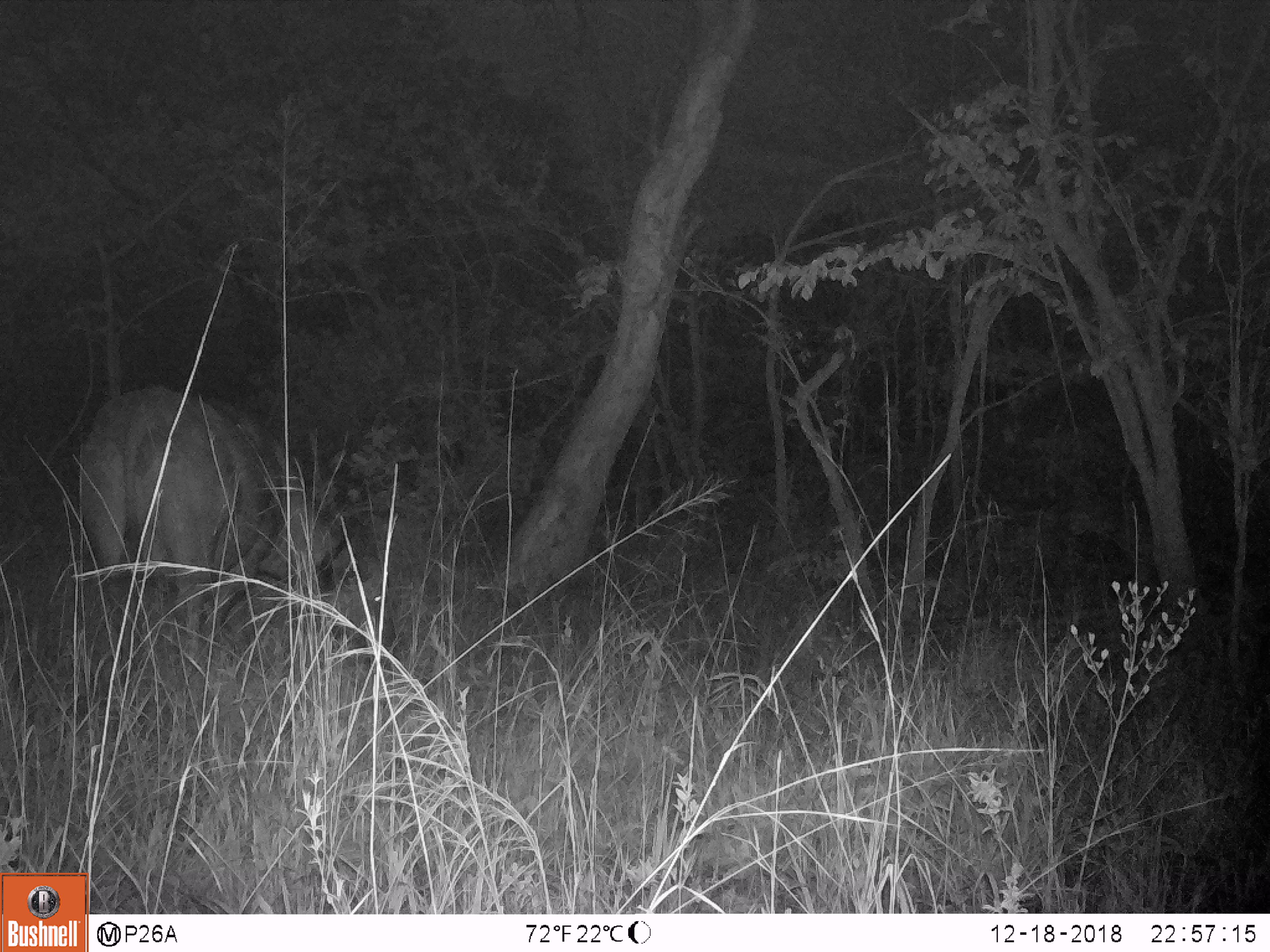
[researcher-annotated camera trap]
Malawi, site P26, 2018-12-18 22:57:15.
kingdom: Animalia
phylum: Chordata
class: Mammalia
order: Artiodactyla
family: Bovidae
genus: Syncerus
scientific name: Syncerus caffer caffer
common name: cape buffalo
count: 1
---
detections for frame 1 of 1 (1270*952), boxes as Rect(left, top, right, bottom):
cape buffalo: Rect(42, 375, 342, 683)